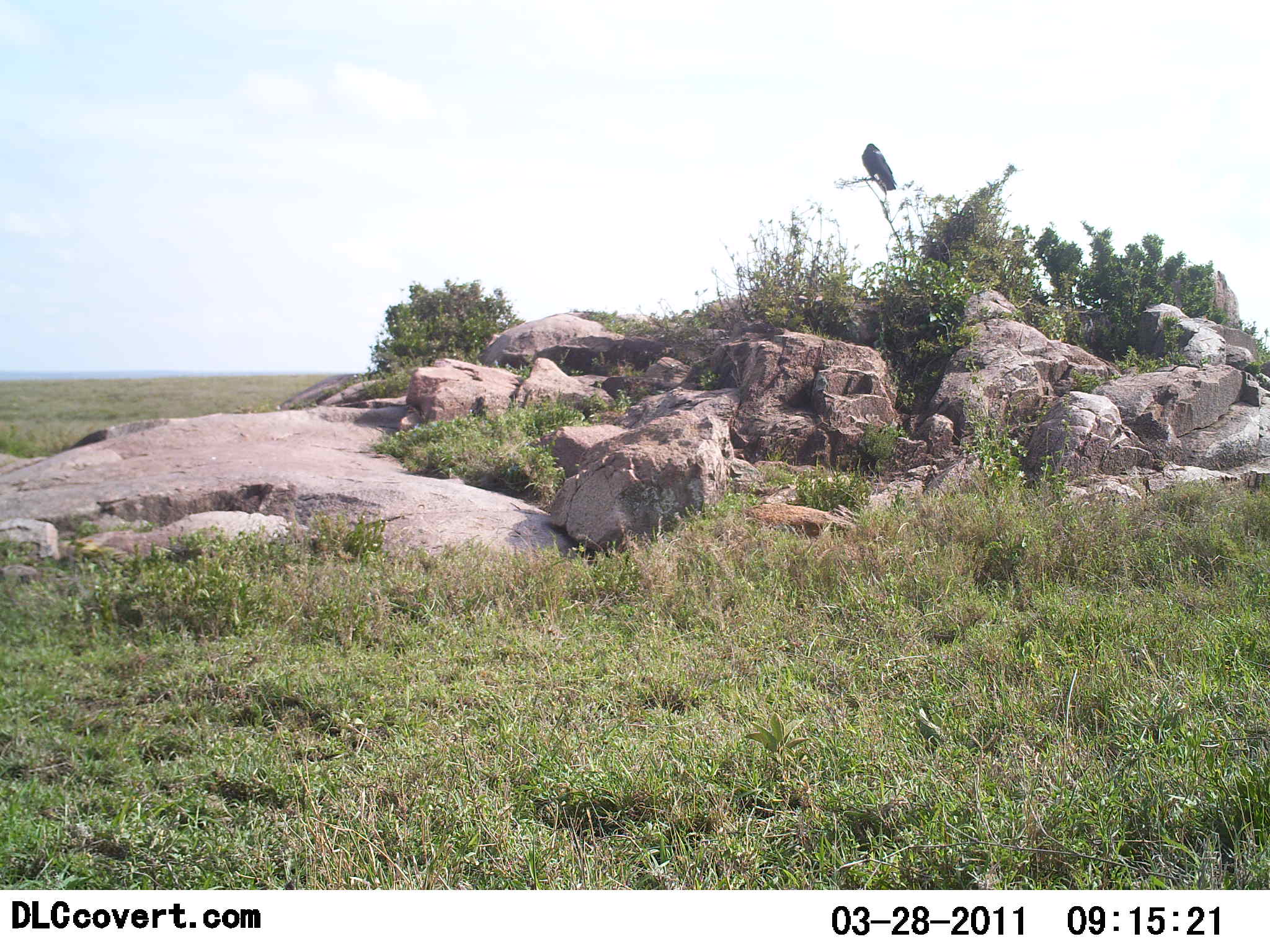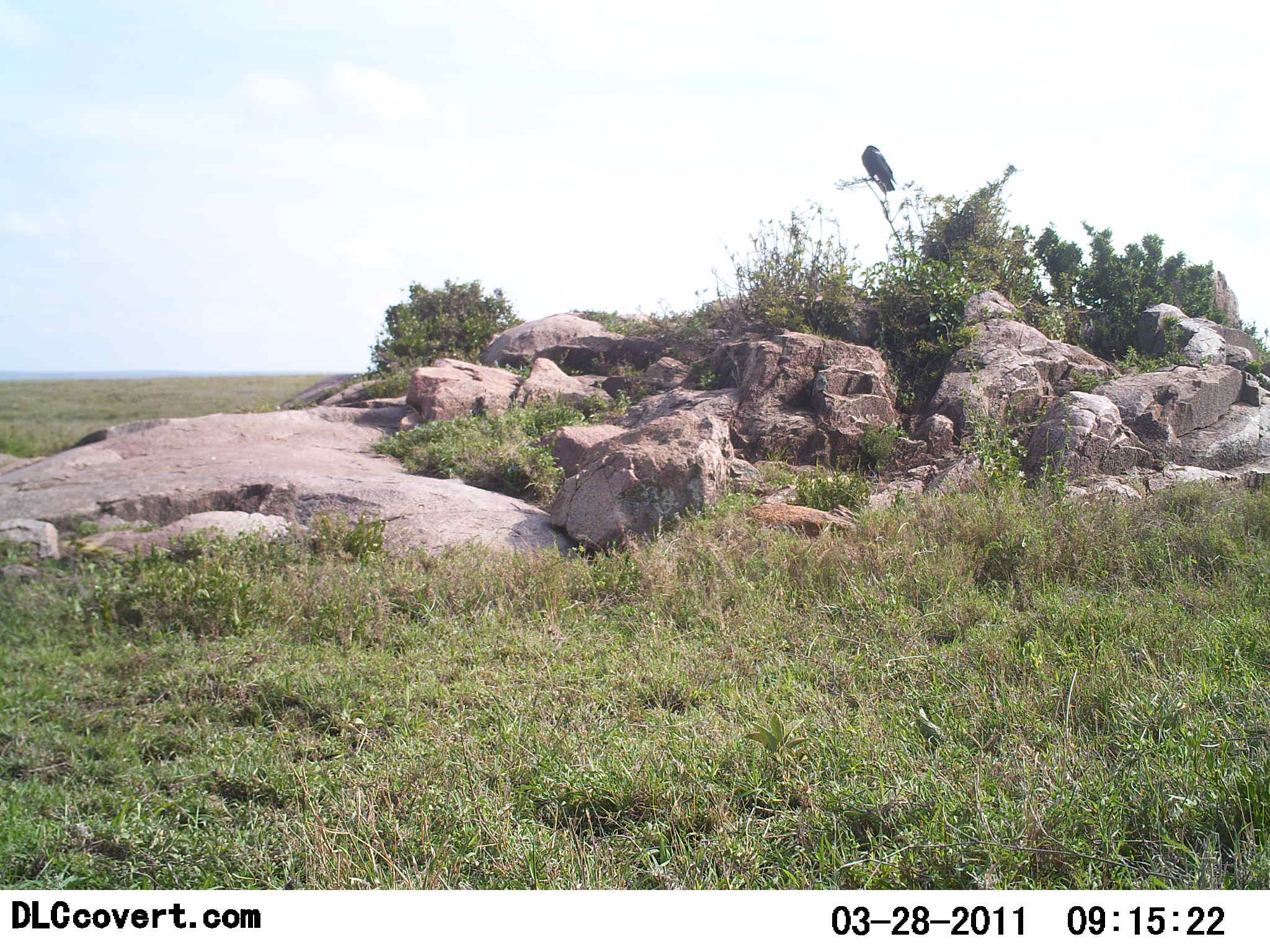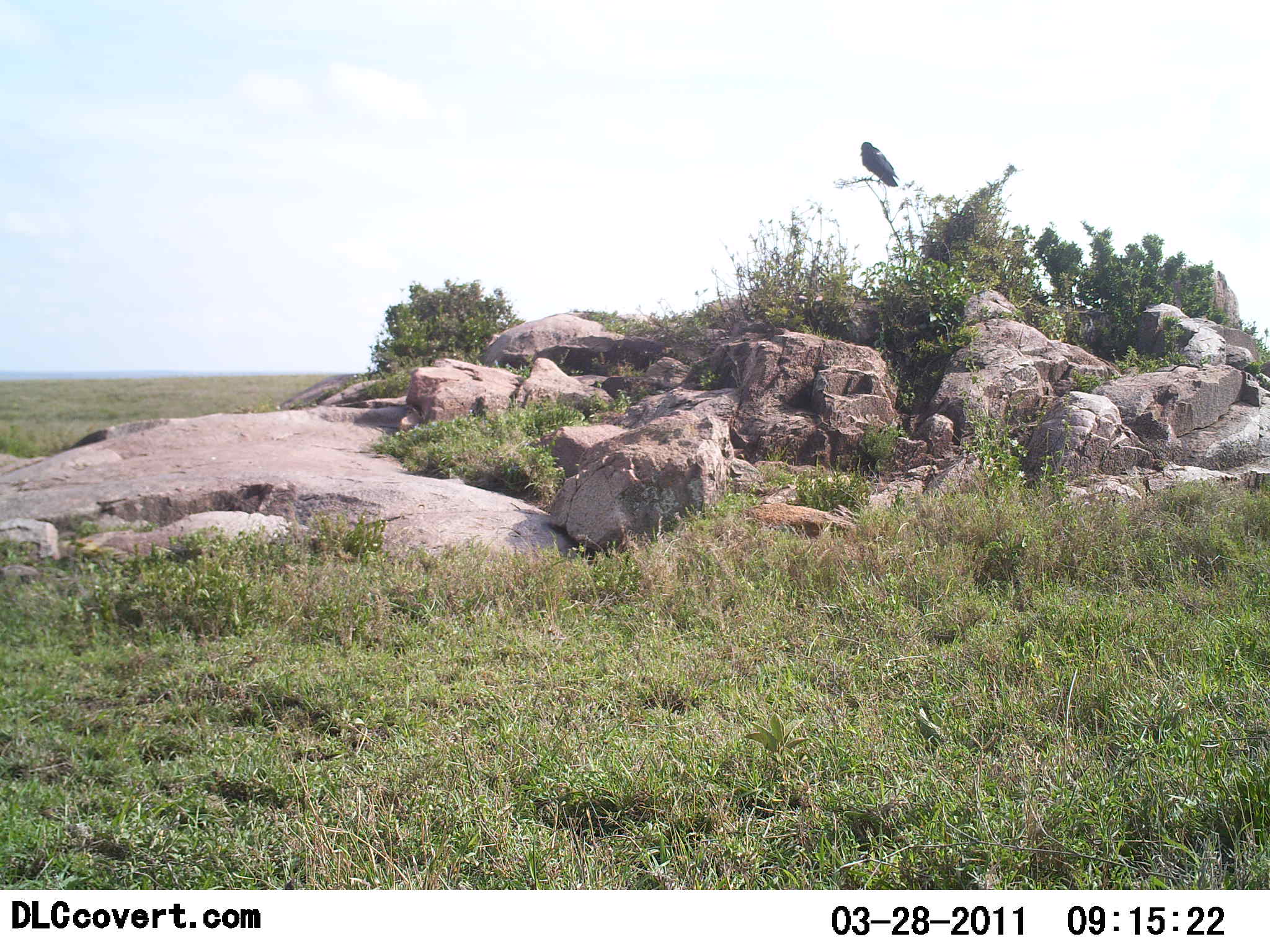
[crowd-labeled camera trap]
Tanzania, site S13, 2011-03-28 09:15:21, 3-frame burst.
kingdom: Animalia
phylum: Chordata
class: Aves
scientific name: Aves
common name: bird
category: otherbird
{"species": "otherbird (bird) (Aves)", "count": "1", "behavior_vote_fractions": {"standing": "50%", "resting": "60%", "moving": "0%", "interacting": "0%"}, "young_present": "0%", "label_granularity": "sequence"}